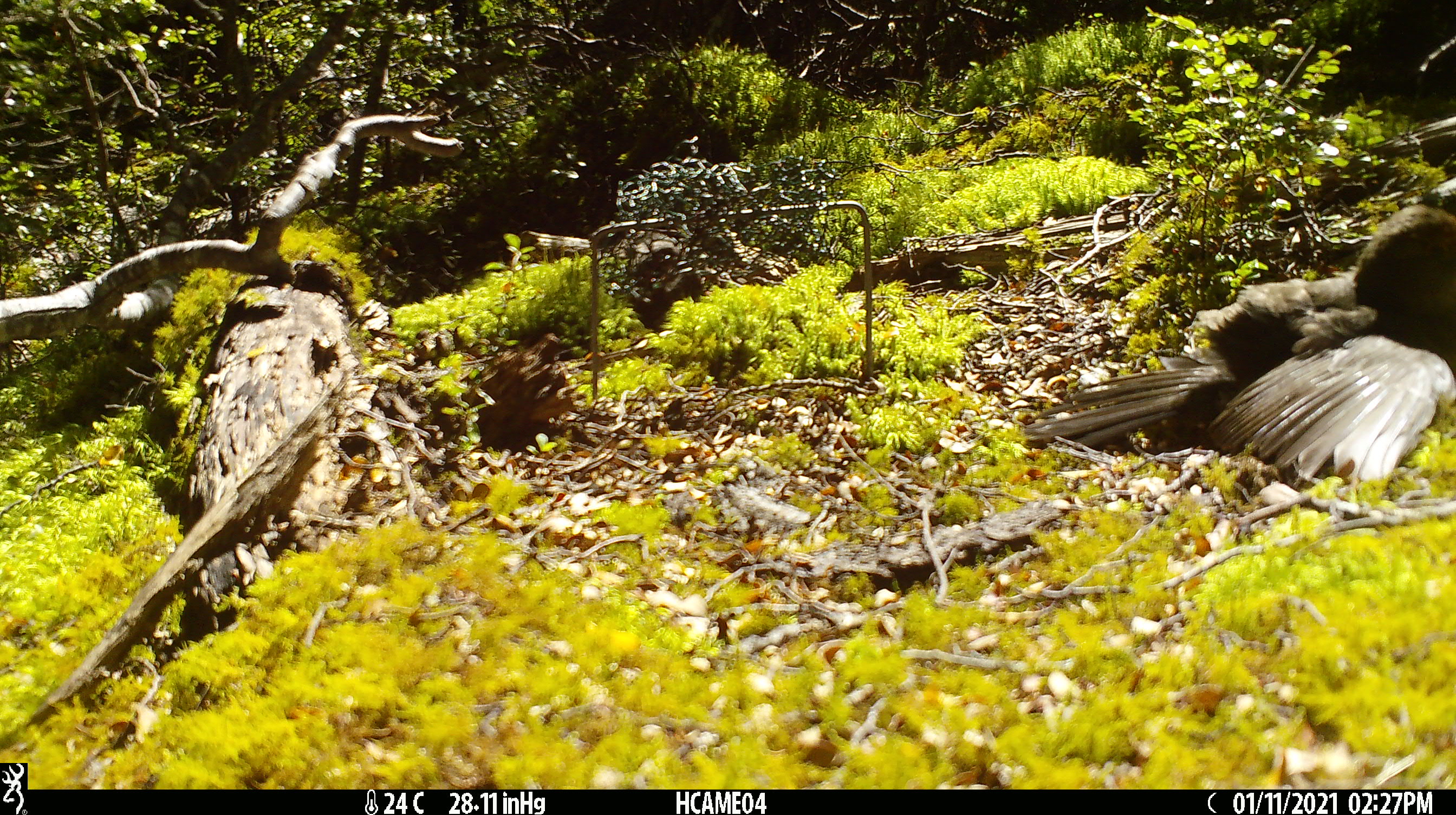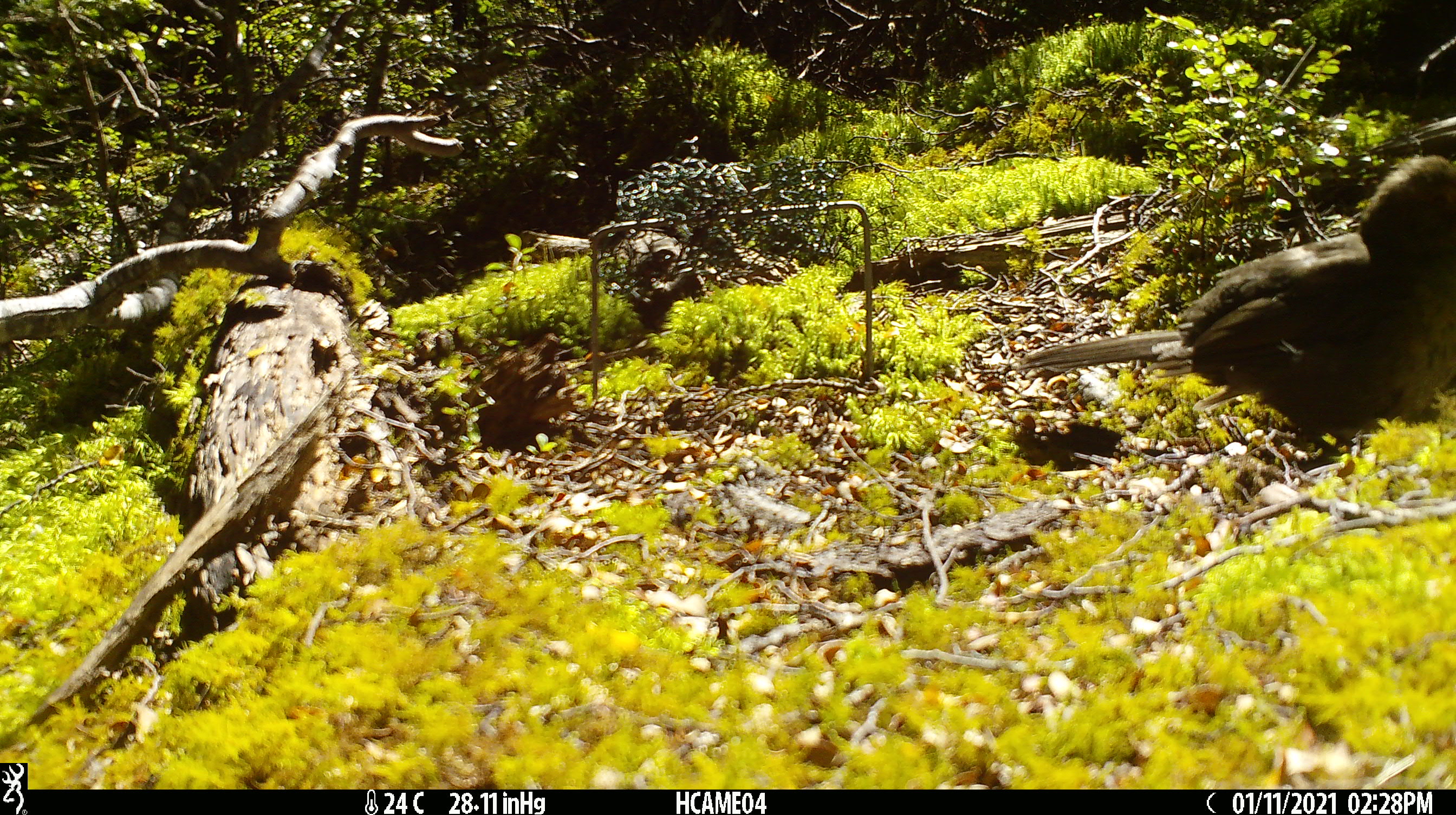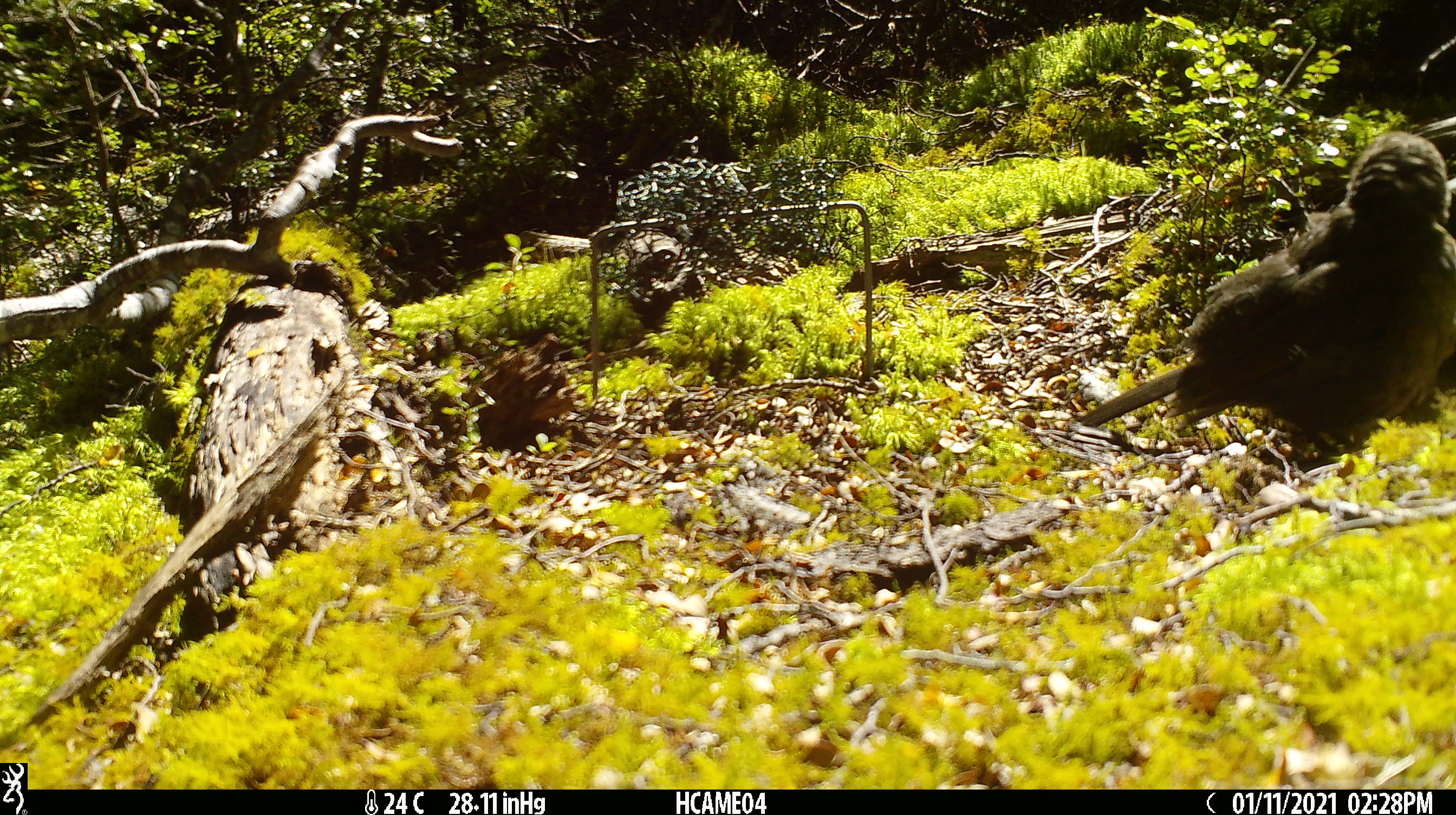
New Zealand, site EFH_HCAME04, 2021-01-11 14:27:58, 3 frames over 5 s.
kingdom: Animalia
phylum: Chordata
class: Aves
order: Passeriformes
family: Turdidae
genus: Turdus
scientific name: Turdus merula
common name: eurasian blackbird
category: blackbird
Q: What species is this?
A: Blackbird (eurasian blackbird) (Turdus merula).